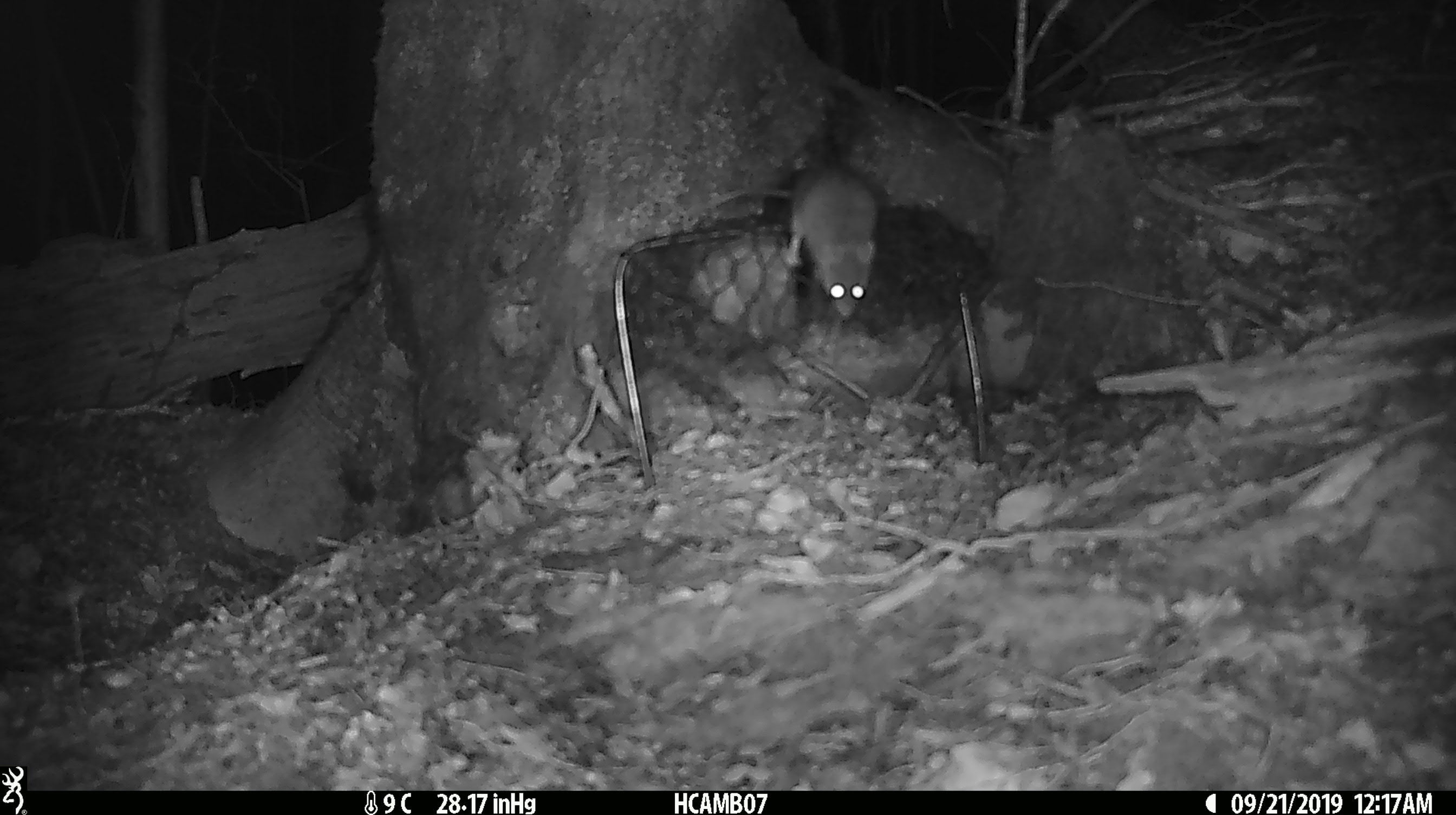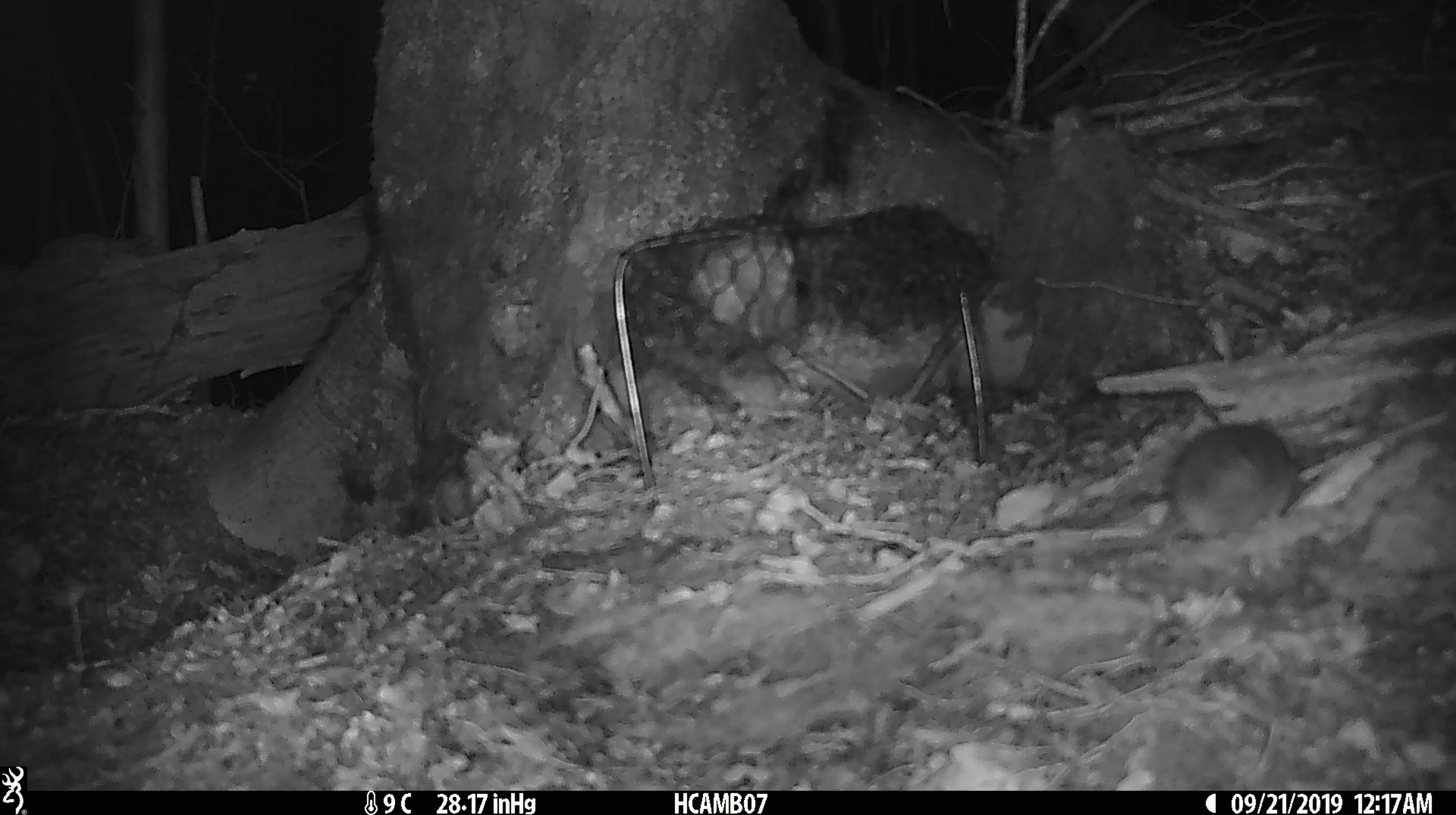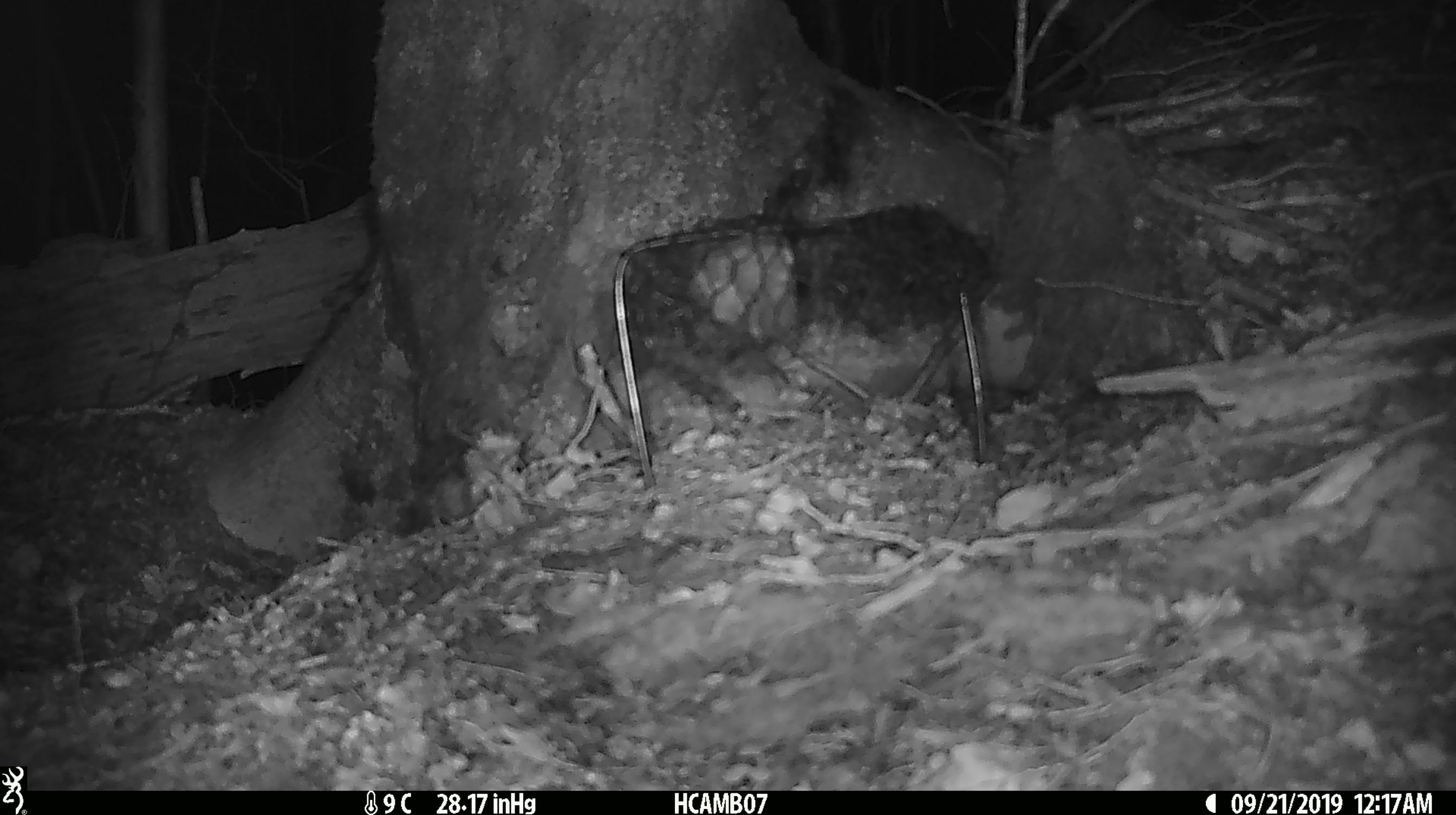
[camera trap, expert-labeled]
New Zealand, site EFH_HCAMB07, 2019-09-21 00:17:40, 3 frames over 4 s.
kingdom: Animalia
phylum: Chordata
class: Mammalia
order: Rodentia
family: Muridae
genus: Mus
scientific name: Mus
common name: mouse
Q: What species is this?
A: Mouse (Mus).